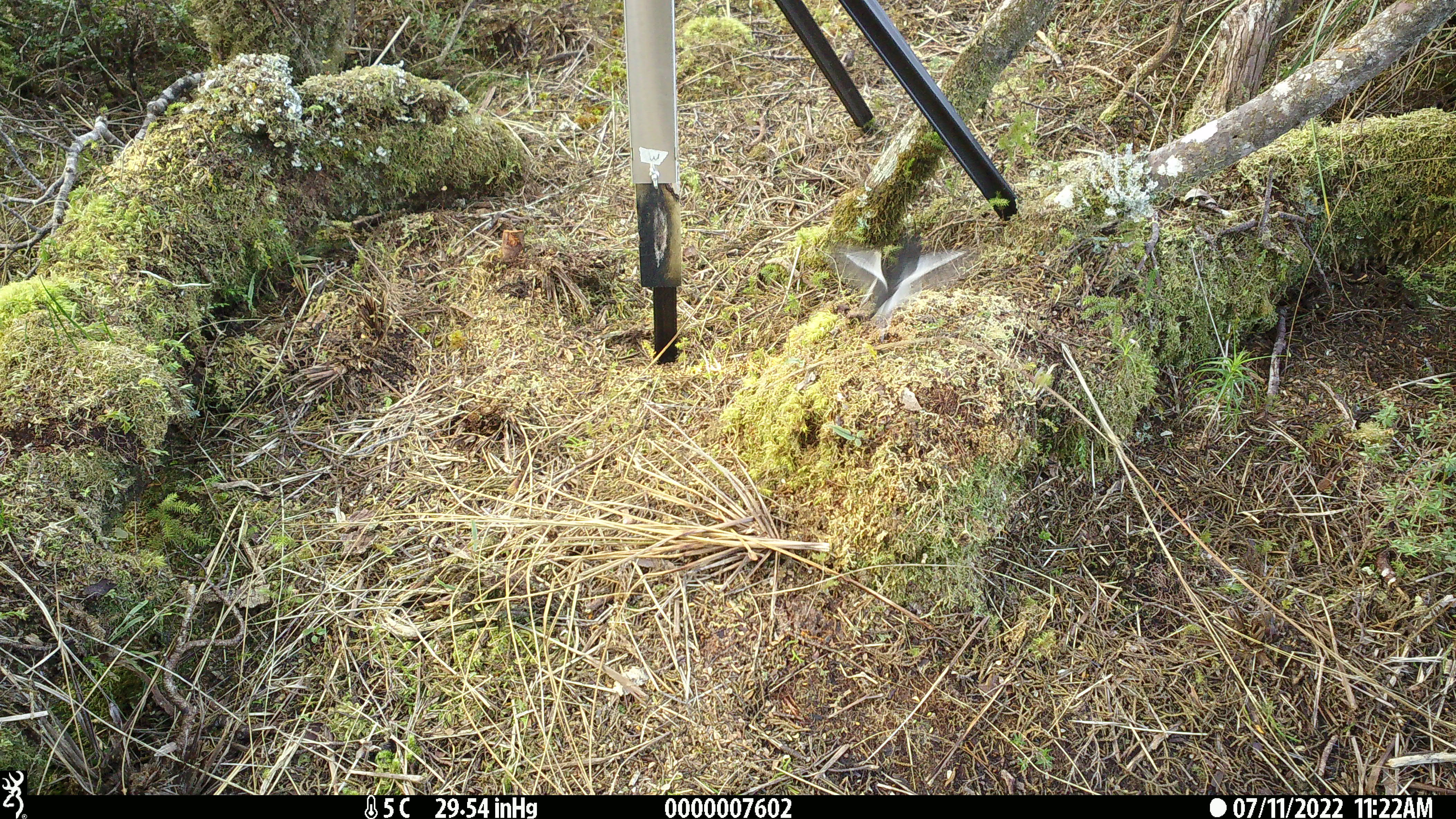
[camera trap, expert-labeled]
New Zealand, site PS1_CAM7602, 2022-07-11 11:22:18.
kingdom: Animalia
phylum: Chordata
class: Aves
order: Passeriformes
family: Petroicidae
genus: Petroica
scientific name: Petroica macrocephala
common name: tomtit